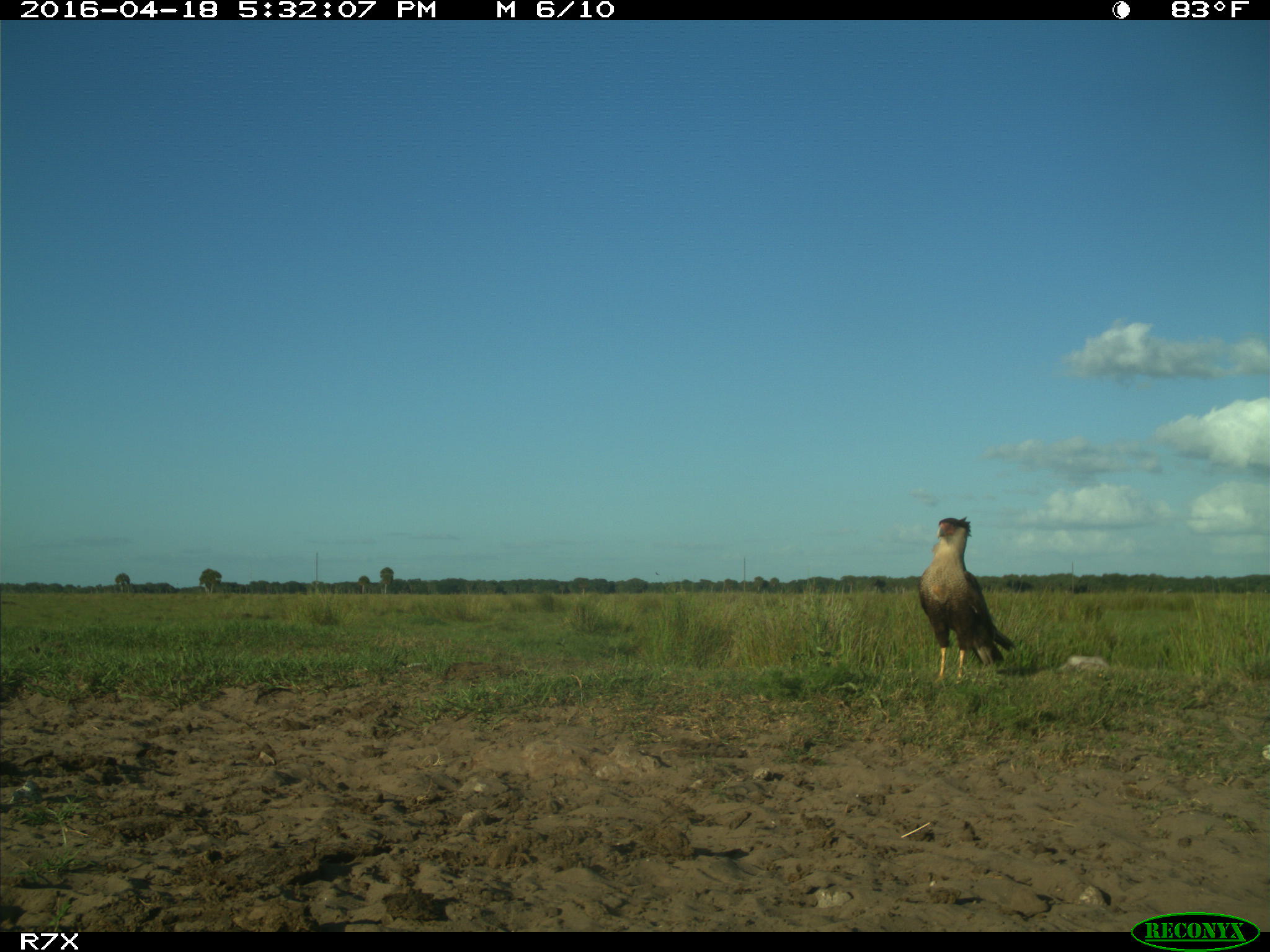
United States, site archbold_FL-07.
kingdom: Animalia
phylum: Chordata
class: Aves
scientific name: Aves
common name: birds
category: unidentified bird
Unidentified bird (birds) (Aves).